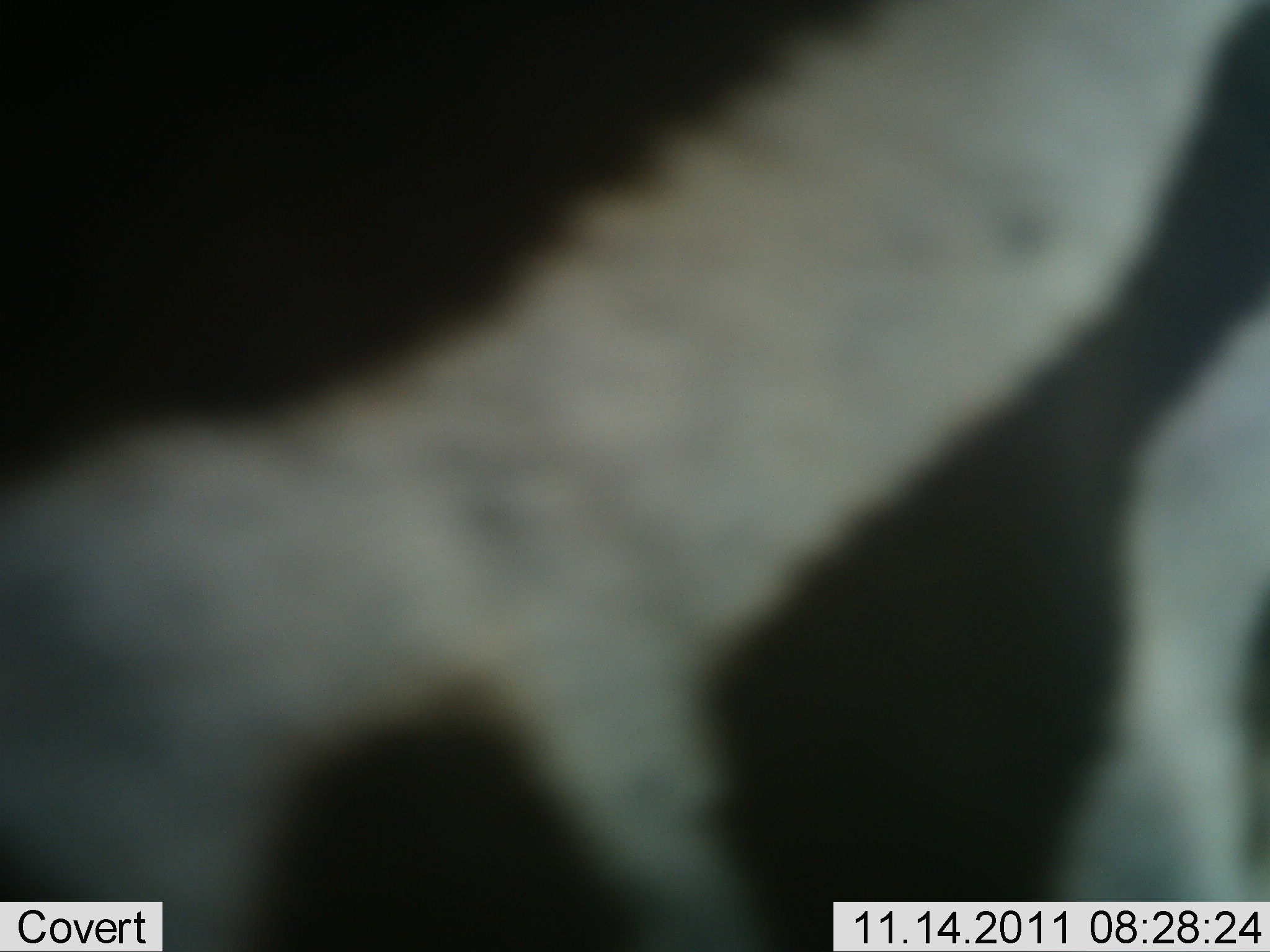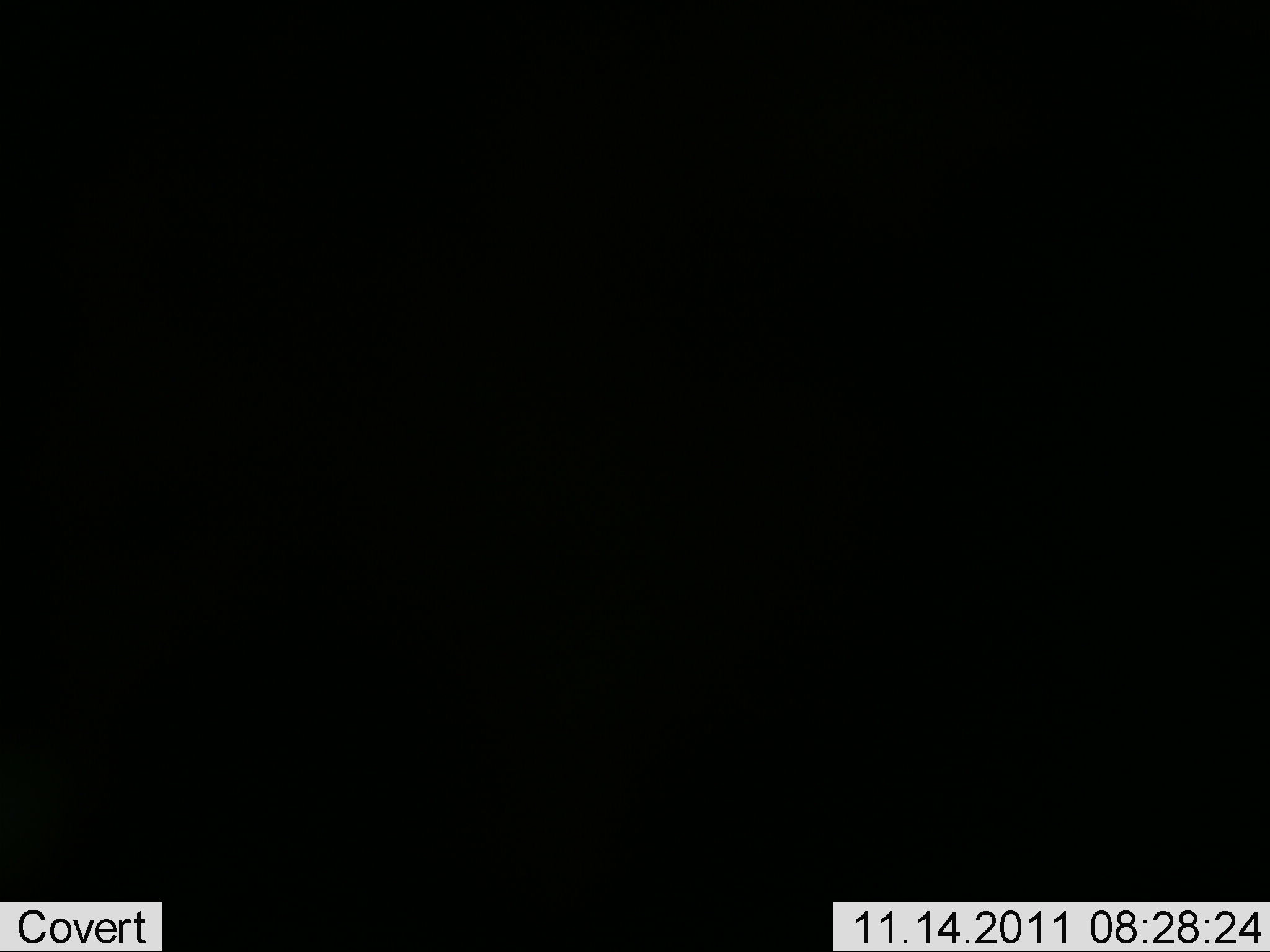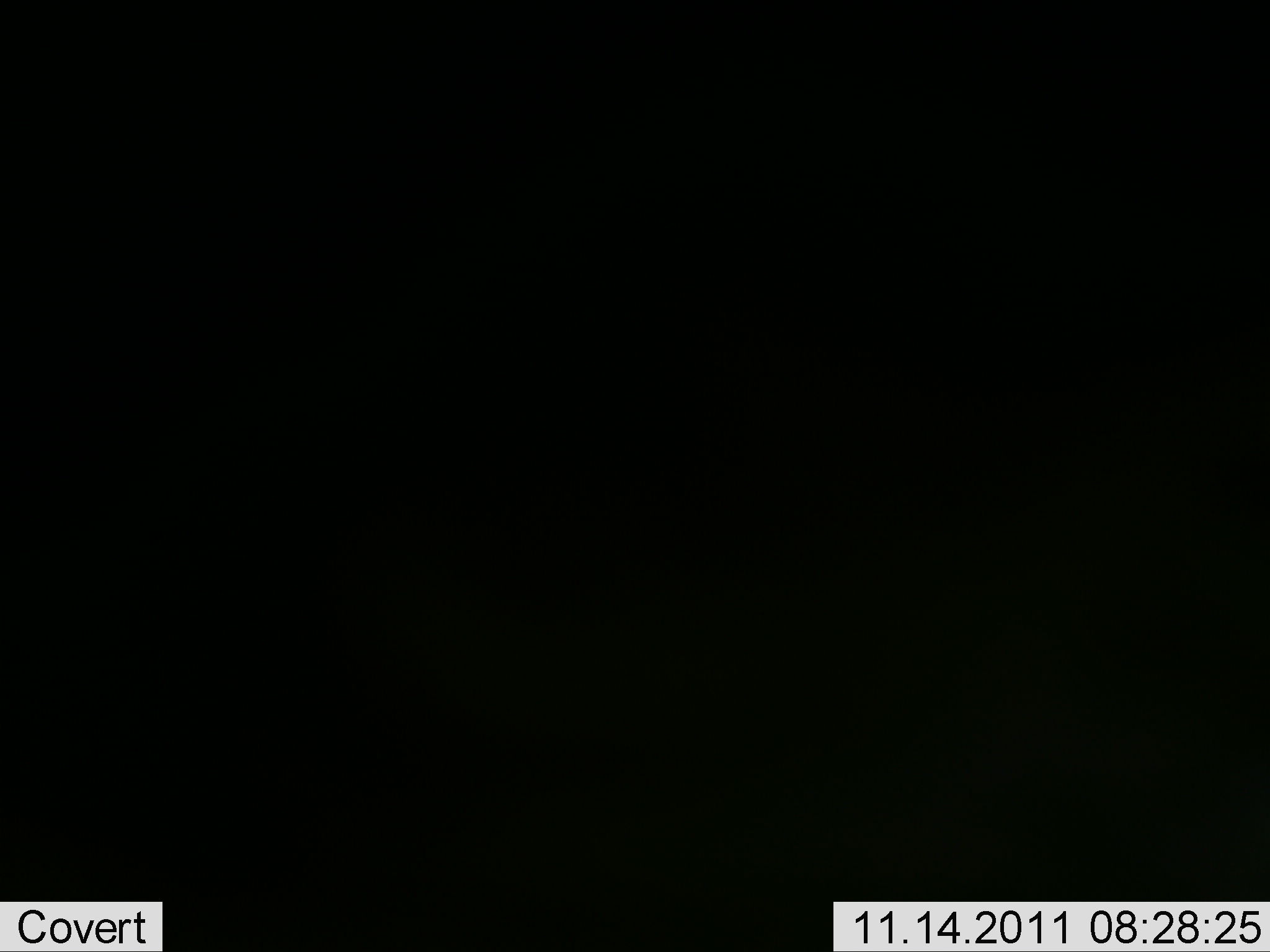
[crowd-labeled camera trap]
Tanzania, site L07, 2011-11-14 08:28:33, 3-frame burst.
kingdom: Animalia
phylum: Chordata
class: Mammalia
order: Perissodactyla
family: Equidae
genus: Equus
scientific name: Equus quagga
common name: plains zebra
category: zebra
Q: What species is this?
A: Zebra (plains zebra) (Equus quagga).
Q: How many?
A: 1.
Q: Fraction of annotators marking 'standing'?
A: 25%.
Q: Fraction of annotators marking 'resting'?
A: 0%.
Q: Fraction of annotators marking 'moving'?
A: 67%.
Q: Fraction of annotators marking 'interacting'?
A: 8%.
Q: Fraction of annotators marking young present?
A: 0%.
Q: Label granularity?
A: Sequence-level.